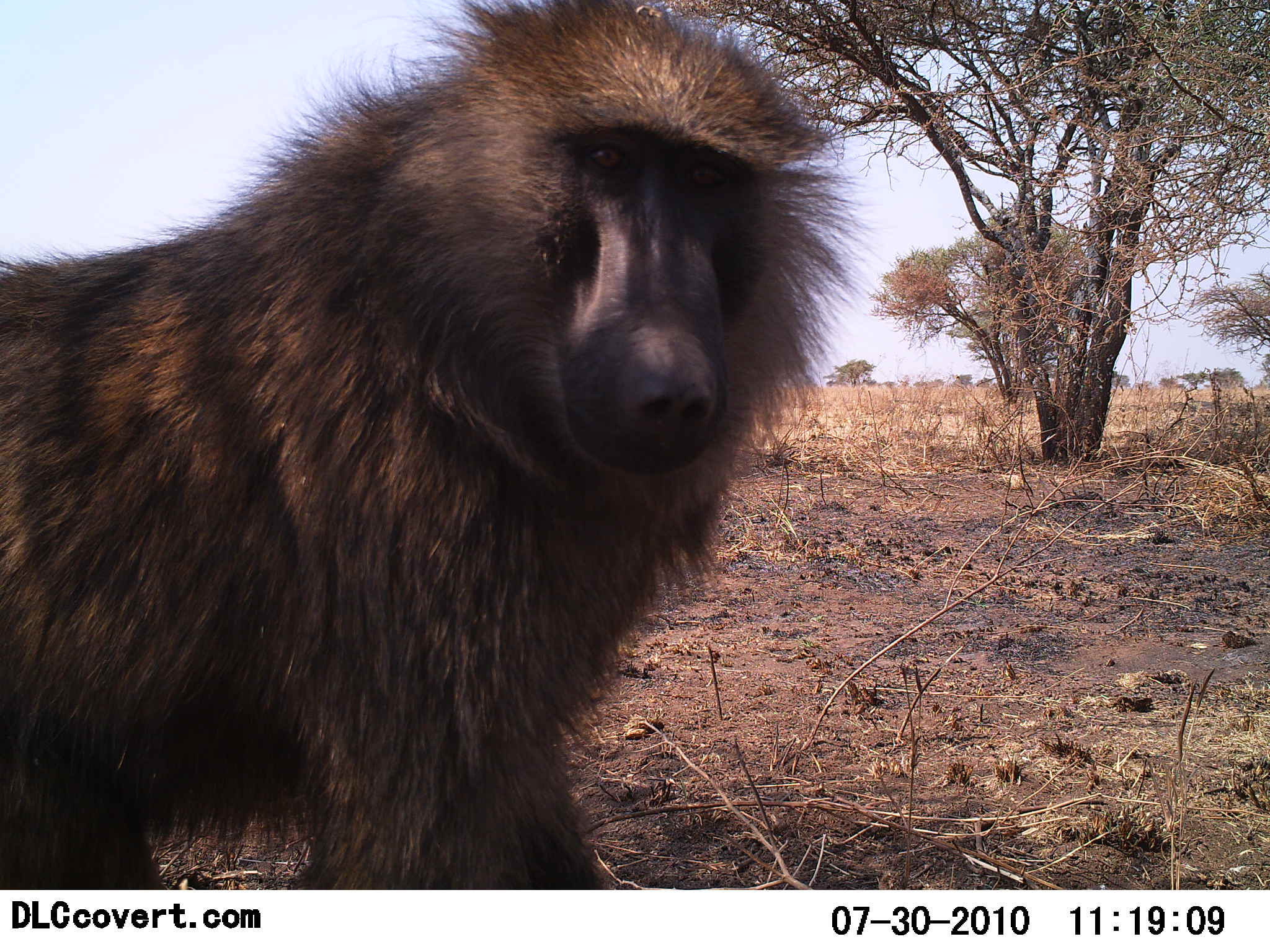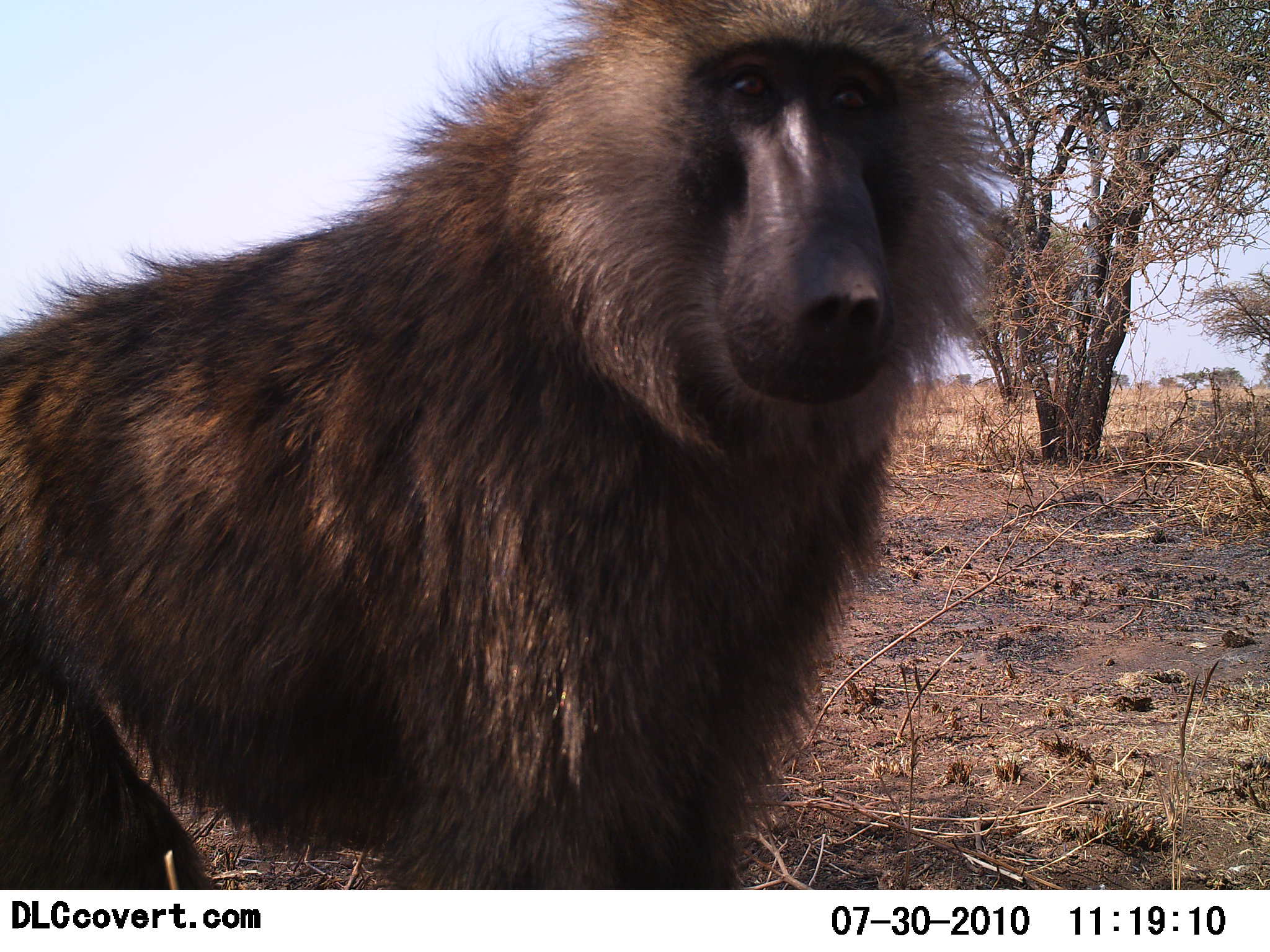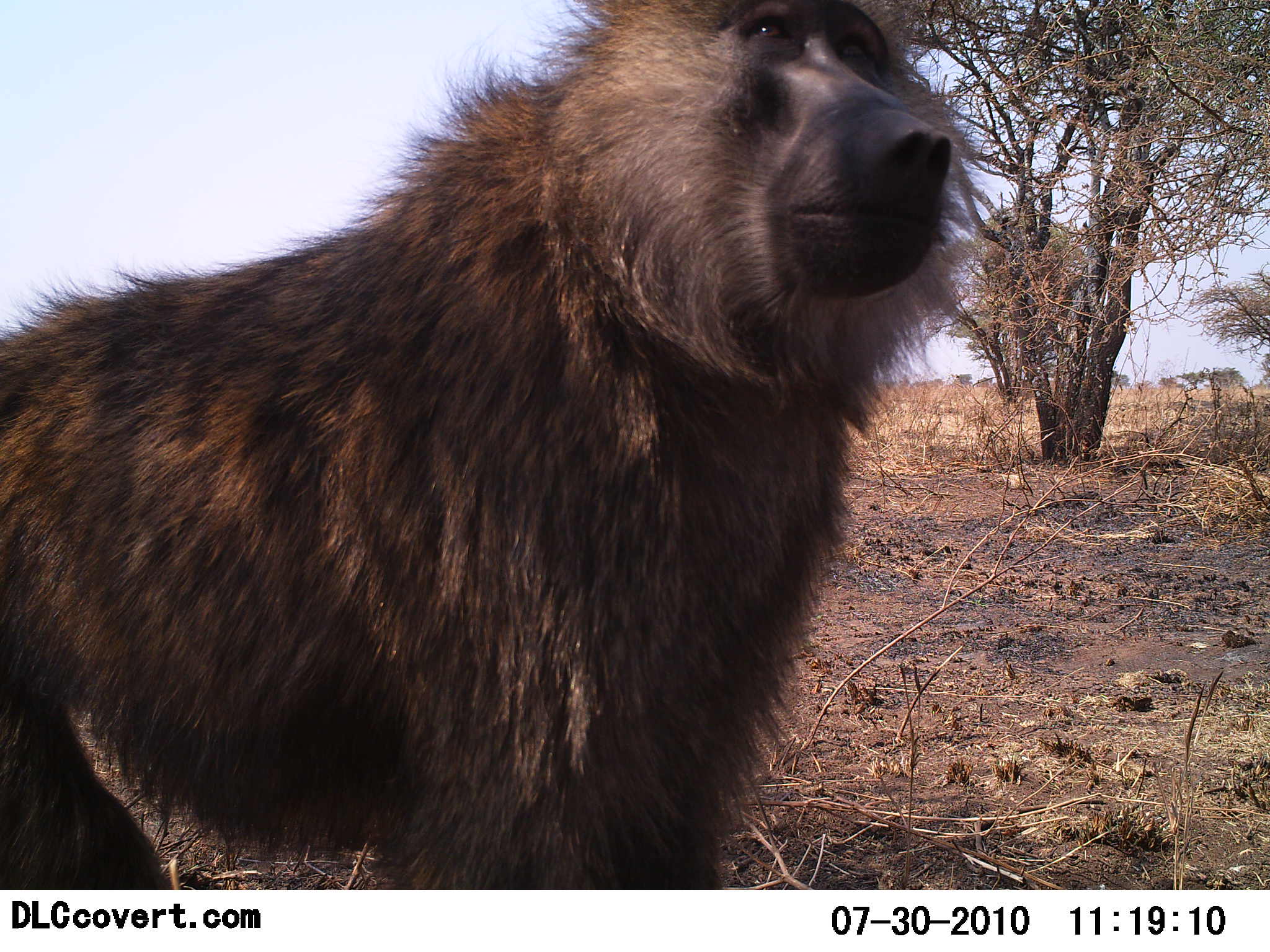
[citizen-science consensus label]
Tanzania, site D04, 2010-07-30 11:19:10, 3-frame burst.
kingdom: Animalia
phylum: Chordata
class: Mammalia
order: Primates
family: Cercopithecidae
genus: Papio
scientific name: Papio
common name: baboon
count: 1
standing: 75%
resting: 0%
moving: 25%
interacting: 8%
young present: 0%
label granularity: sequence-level